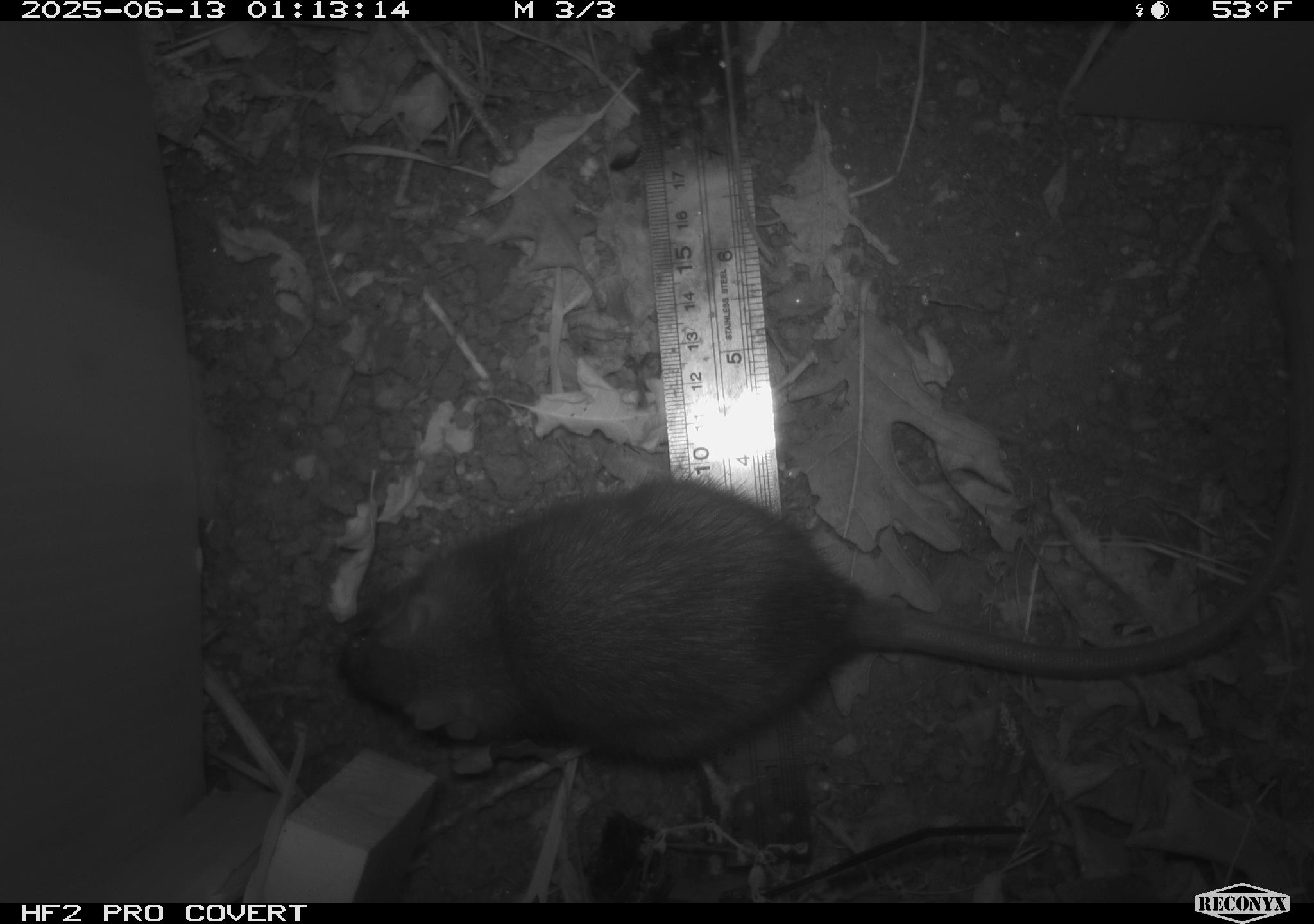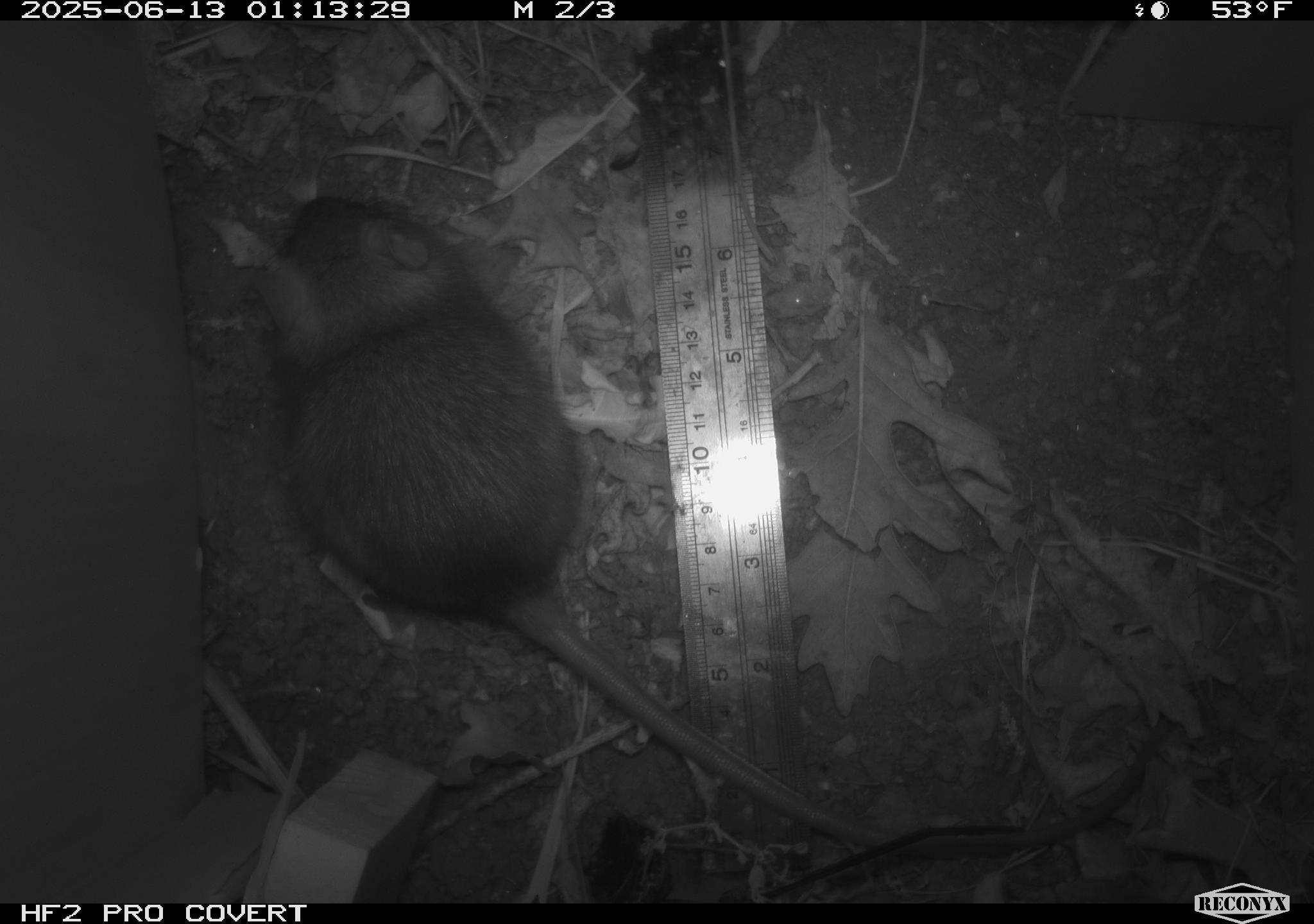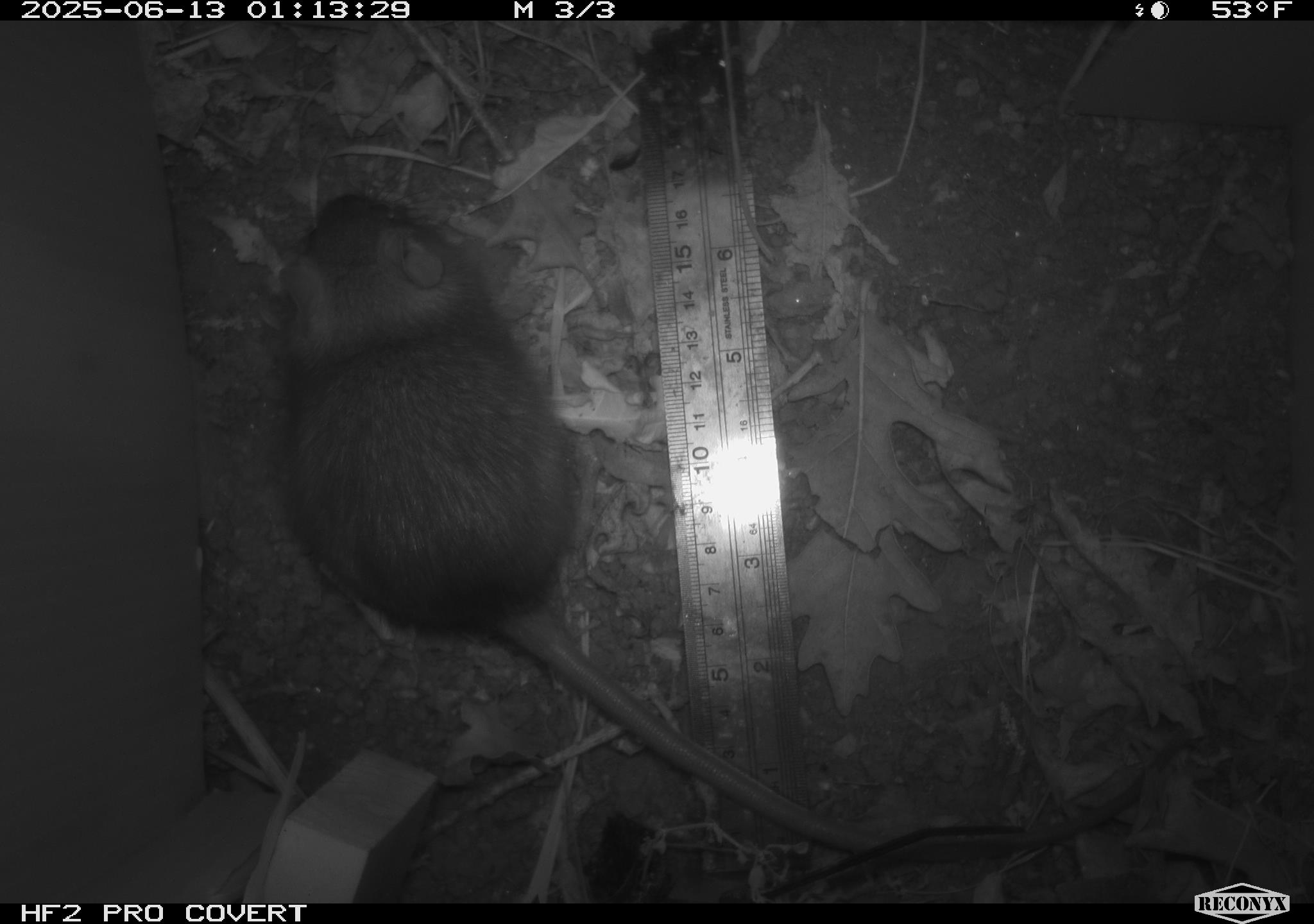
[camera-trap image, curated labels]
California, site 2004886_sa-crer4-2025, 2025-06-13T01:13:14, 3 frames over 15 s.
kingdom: Animalia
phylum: Chordata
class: Mammalia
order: Rodentia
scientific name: Rodentia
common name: rodent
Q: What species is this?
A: Rodent (Rodentia).